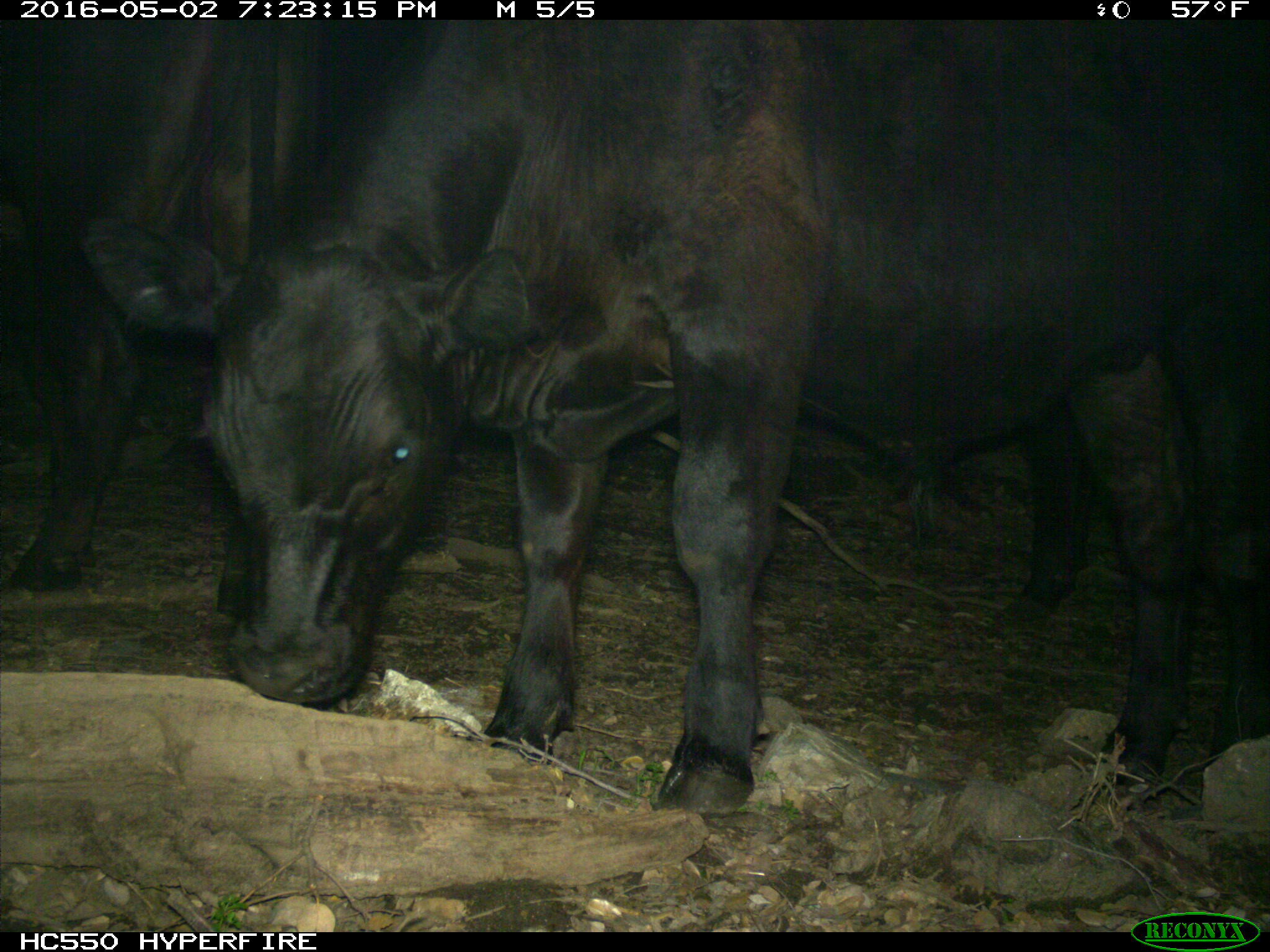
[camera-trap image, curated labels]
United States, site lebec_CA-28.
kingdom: Animalia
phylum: Chordata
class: Mammalia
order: Artiodactyla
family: Bovidae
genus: Bos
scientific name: Bos taurus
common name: domestic cow